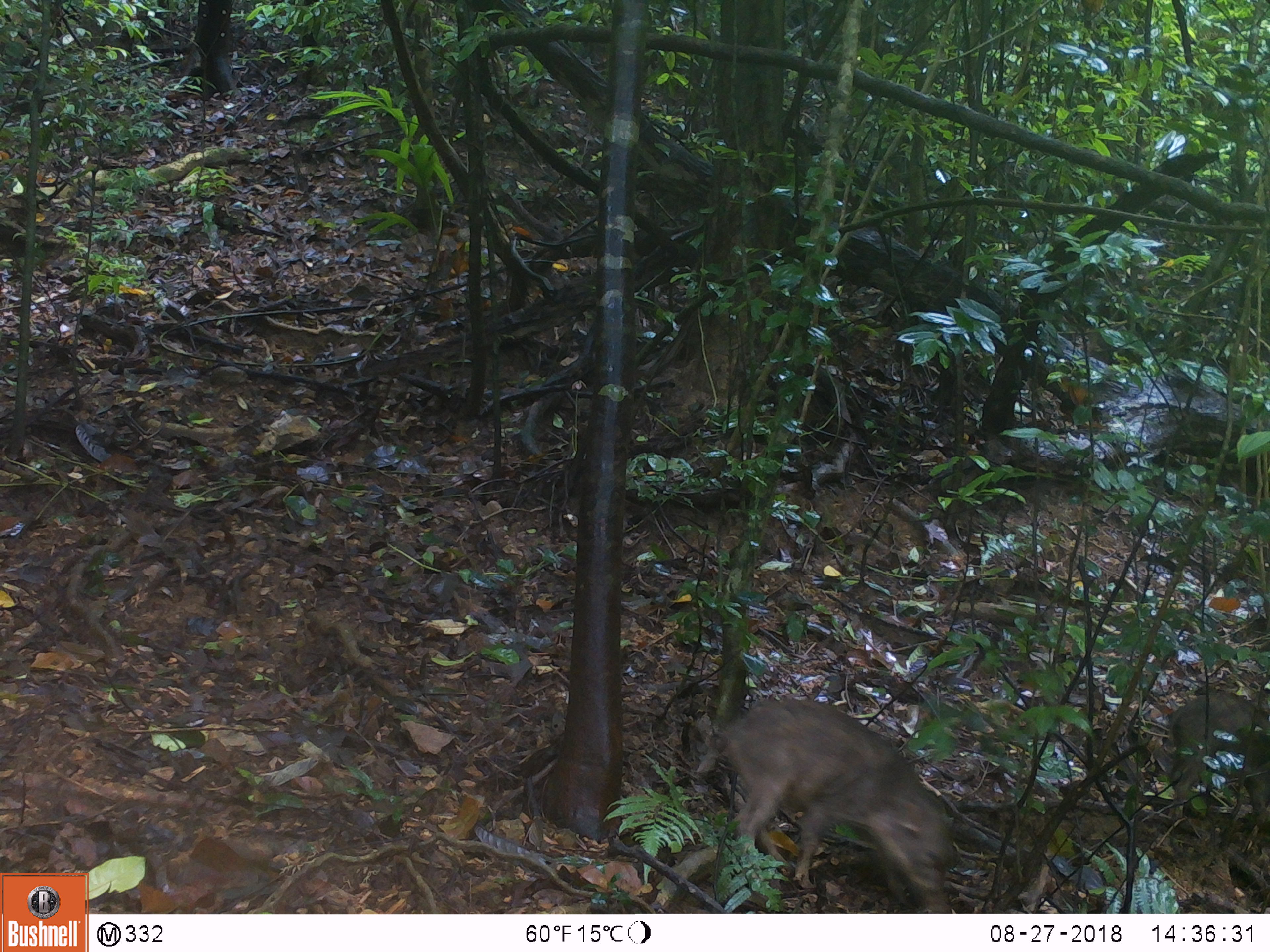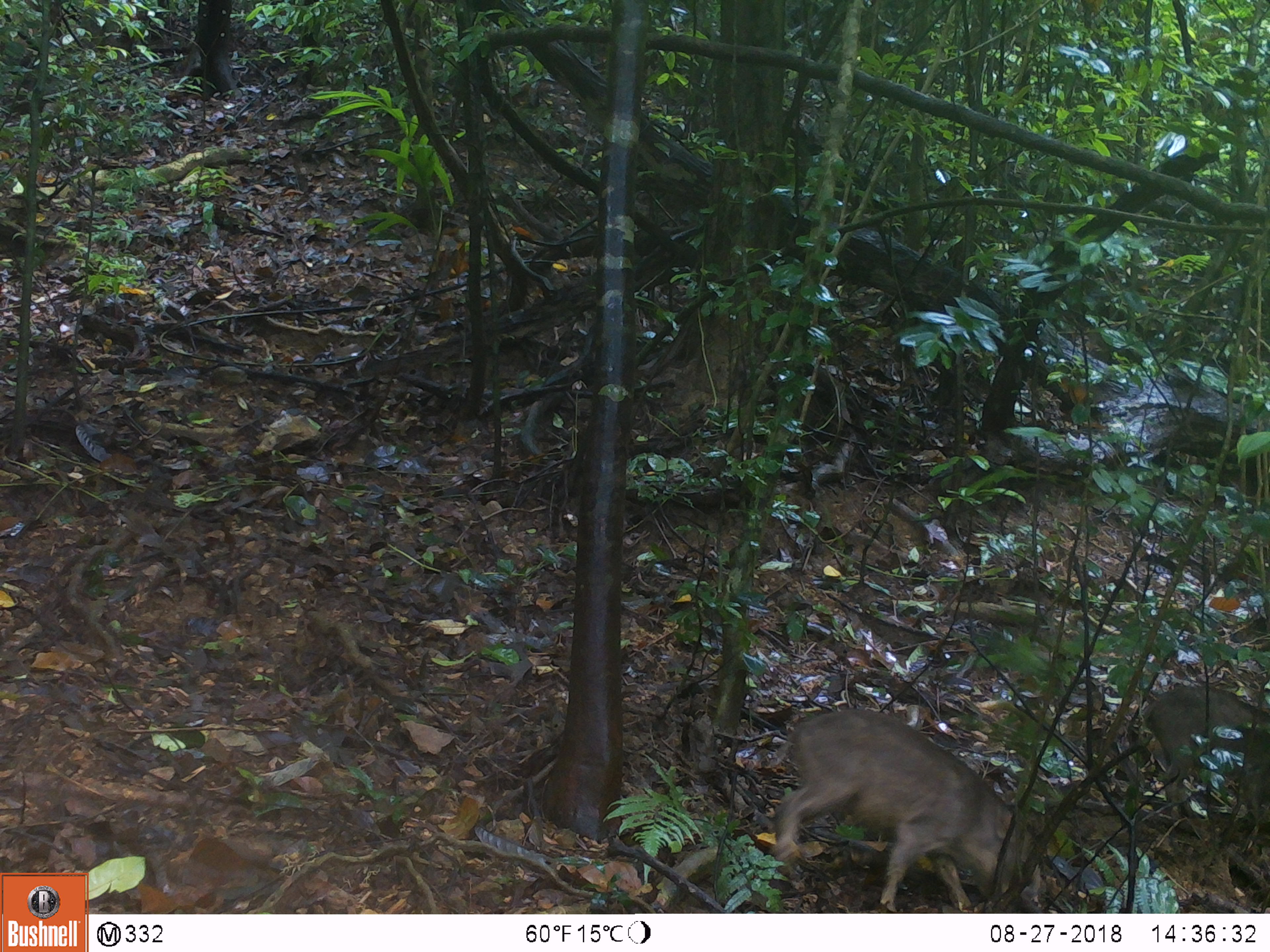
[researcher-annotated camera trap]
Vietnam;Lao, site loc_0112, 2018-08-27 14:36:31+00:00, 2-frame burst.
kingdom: Animalia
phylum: Chordata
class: Mammalia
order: Artiodactyla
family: Suidae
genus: Sus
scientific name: Sus scrofa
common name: eurasian wild pig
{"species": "eurasian wild pig (Sus scrofa)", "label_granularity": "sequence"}